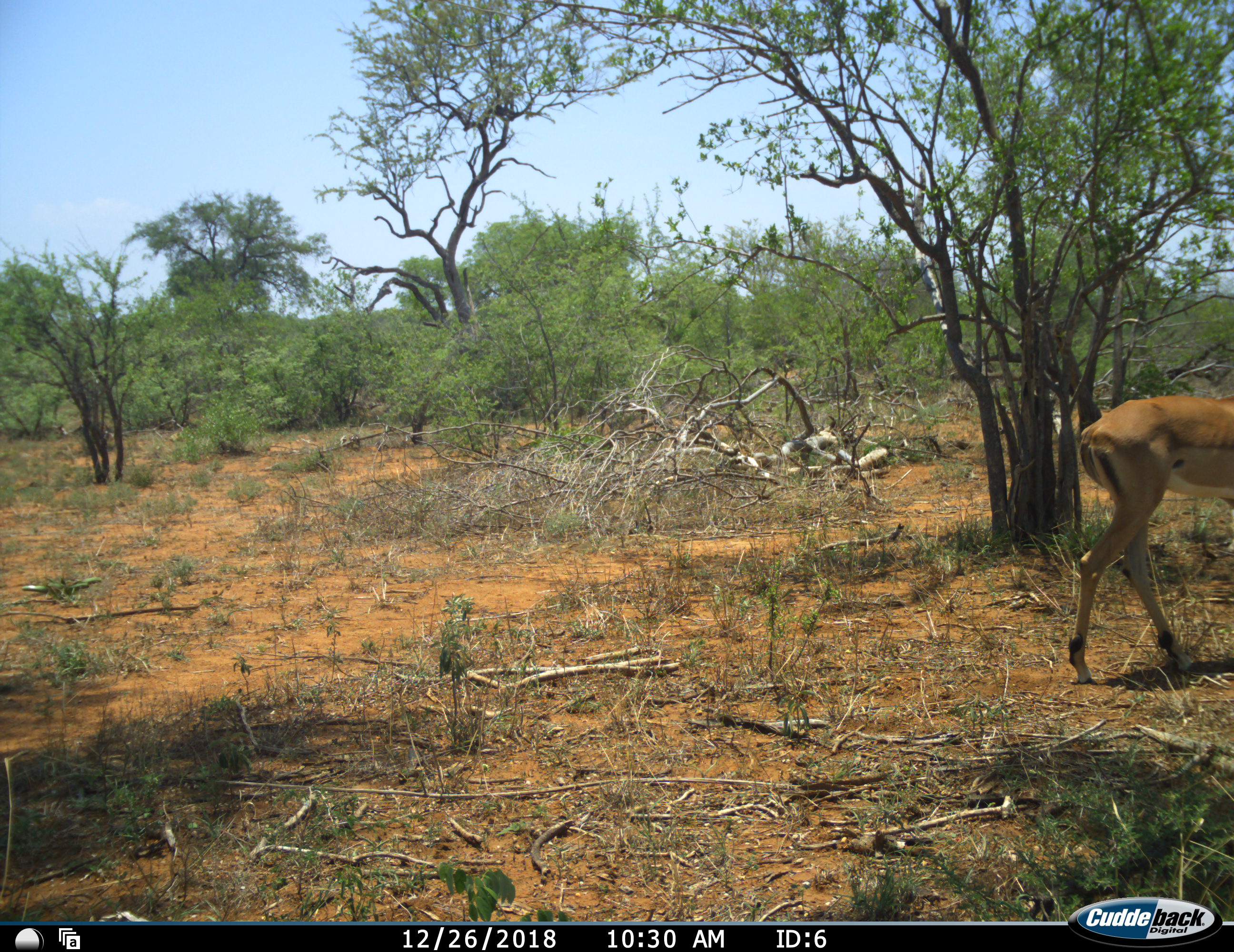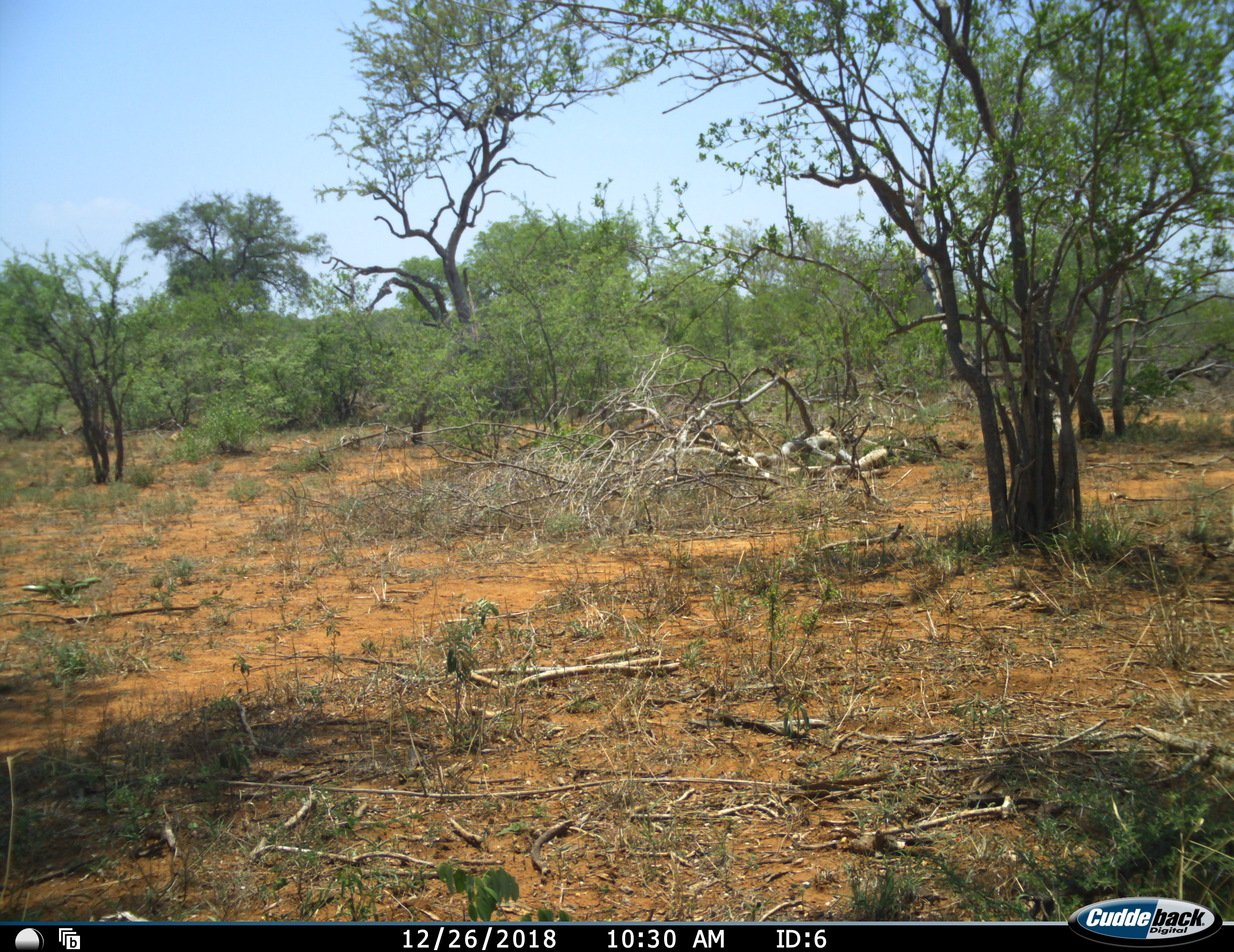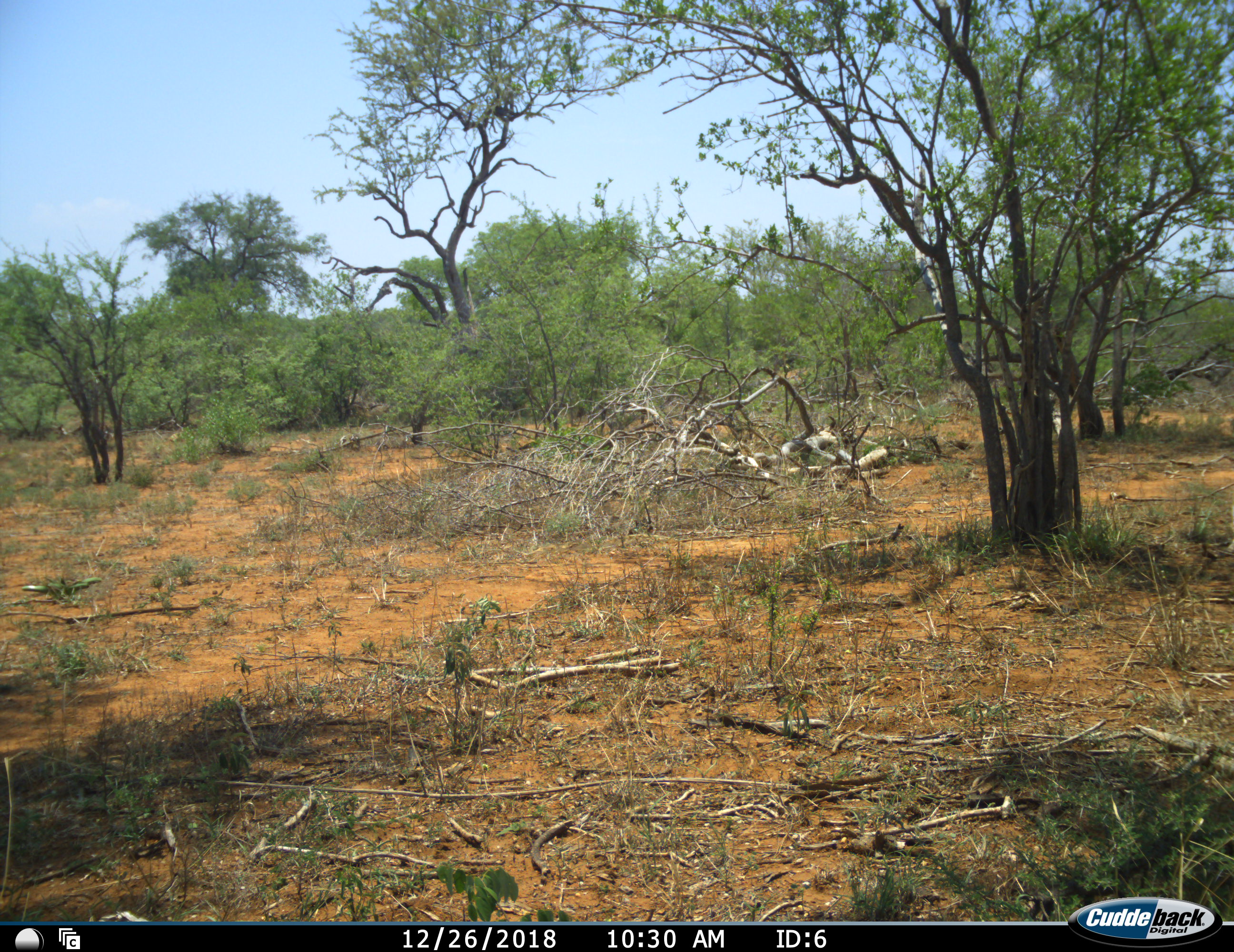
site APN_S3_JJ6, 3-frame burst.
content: unidentified animal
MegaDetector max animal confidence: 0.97